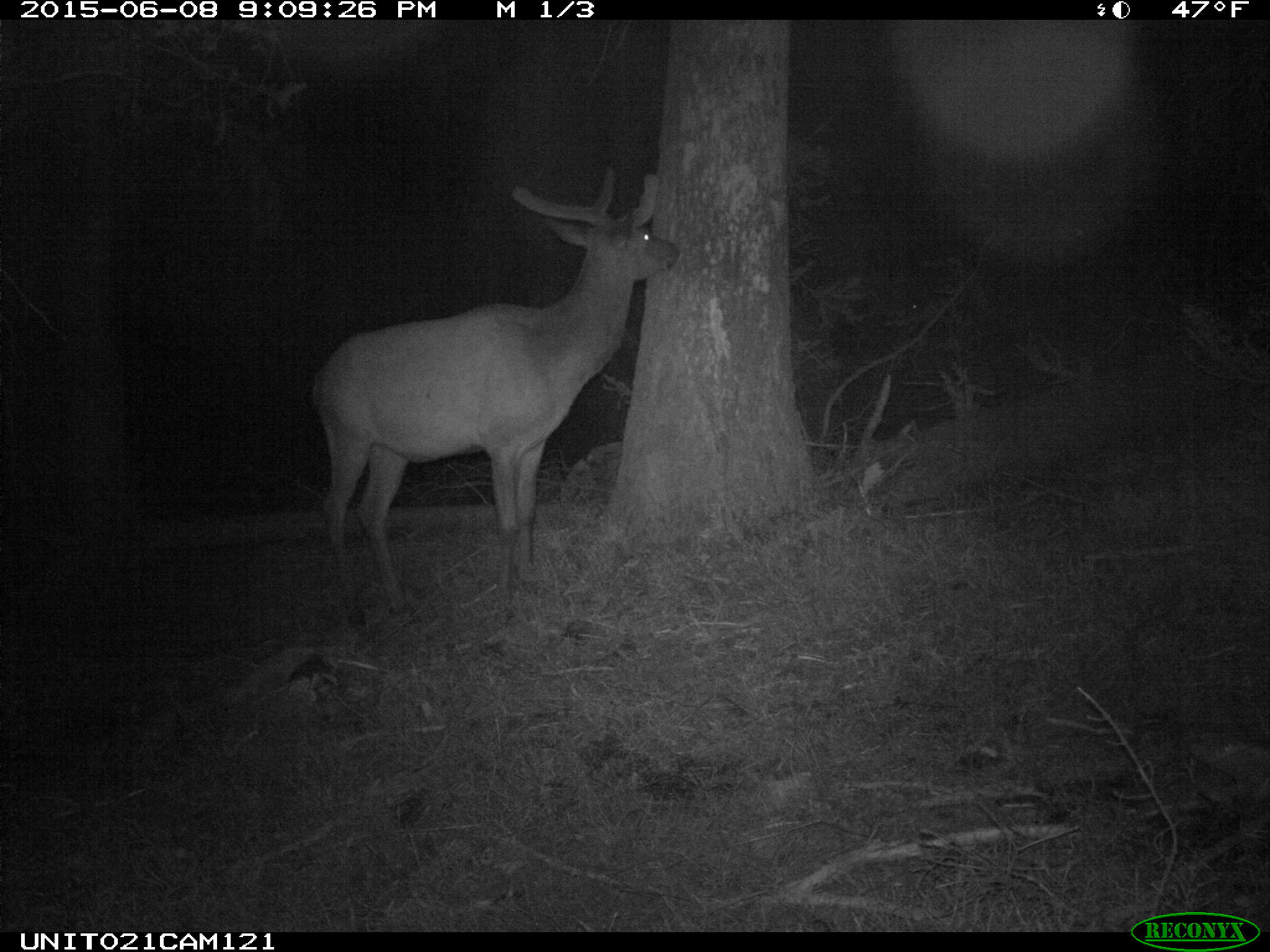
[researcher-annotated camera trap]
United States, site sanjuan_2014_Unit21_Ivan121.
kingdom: Animalia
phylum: Chordata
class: Mammalia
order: Artiodactyla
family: Cervidae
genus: Cervus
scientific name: Cervus elaphus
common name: red deer